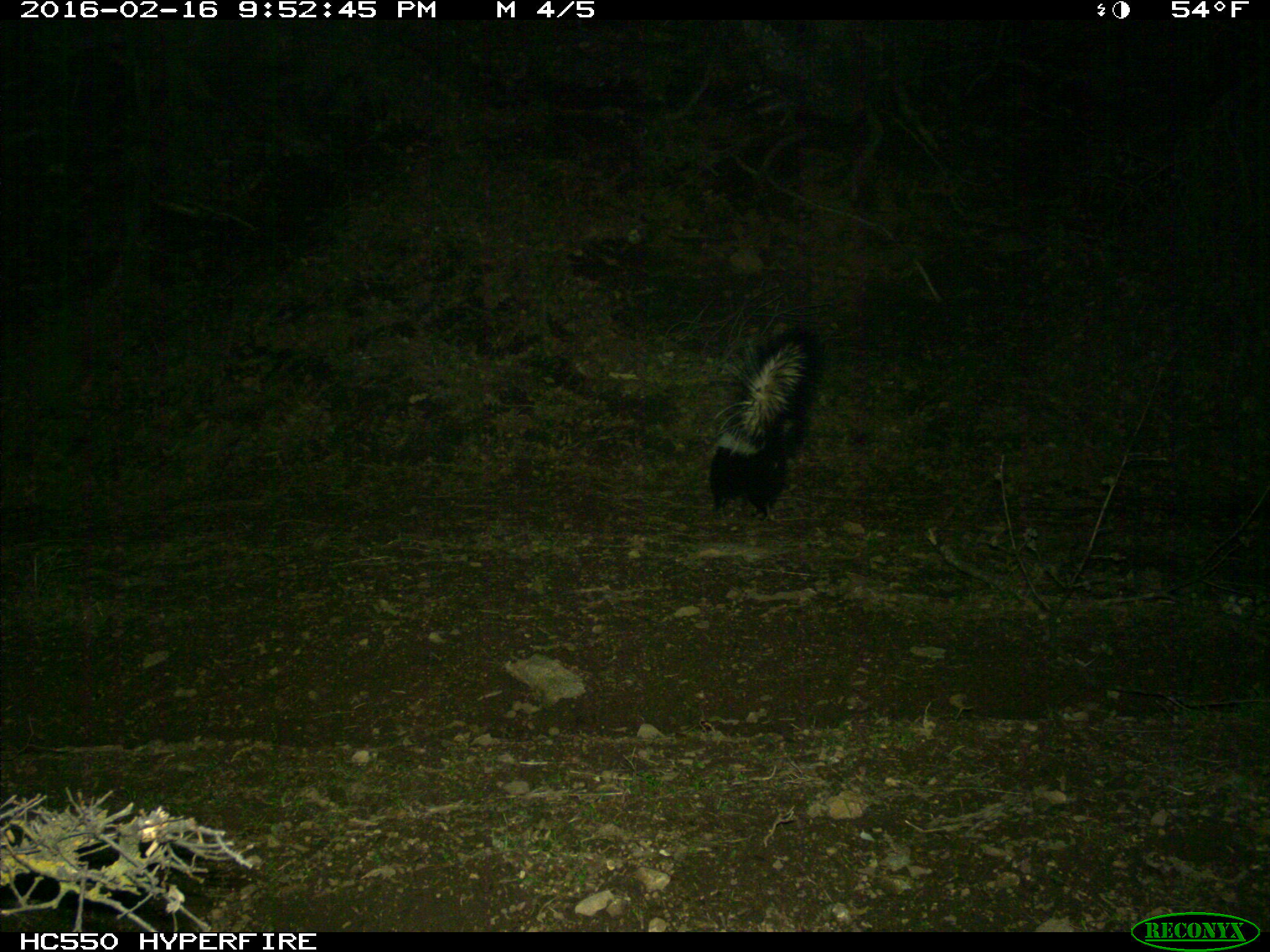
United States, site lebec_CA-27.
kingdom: Animalia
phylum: Chordata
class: Mammalia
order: Carnivora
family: Mephitidae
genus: Mephitis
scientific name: Mephitis mephitis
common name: striped skunk